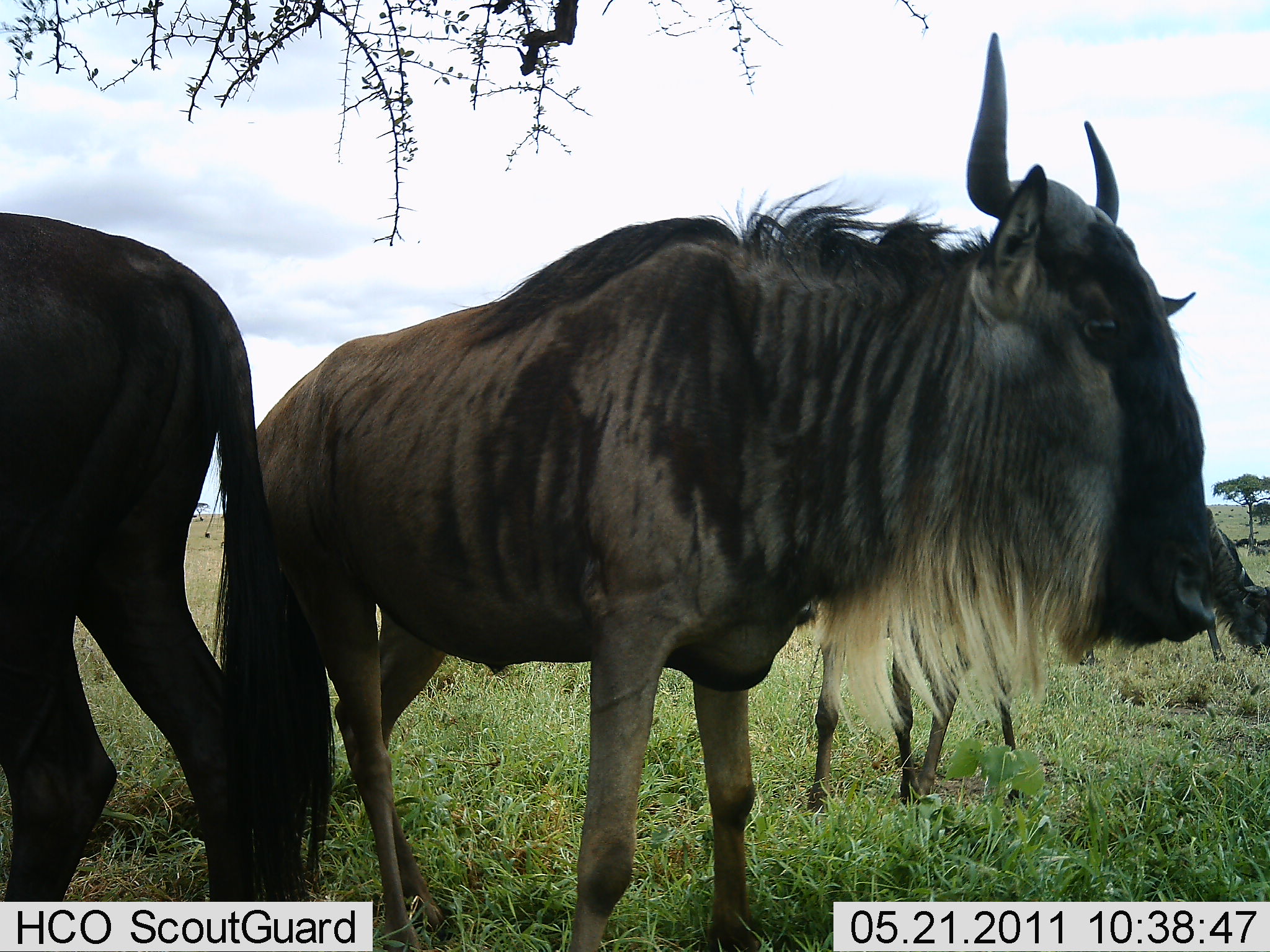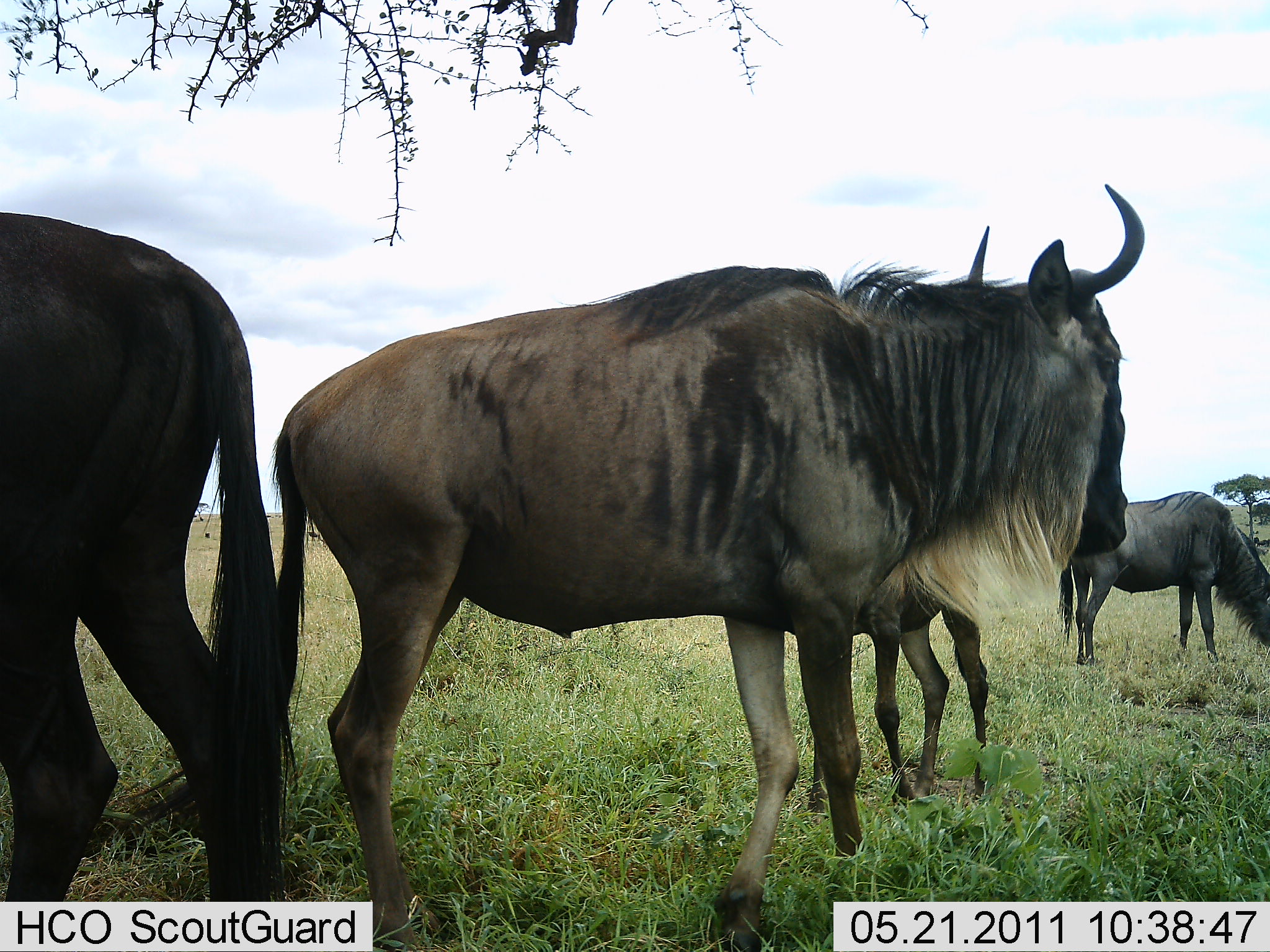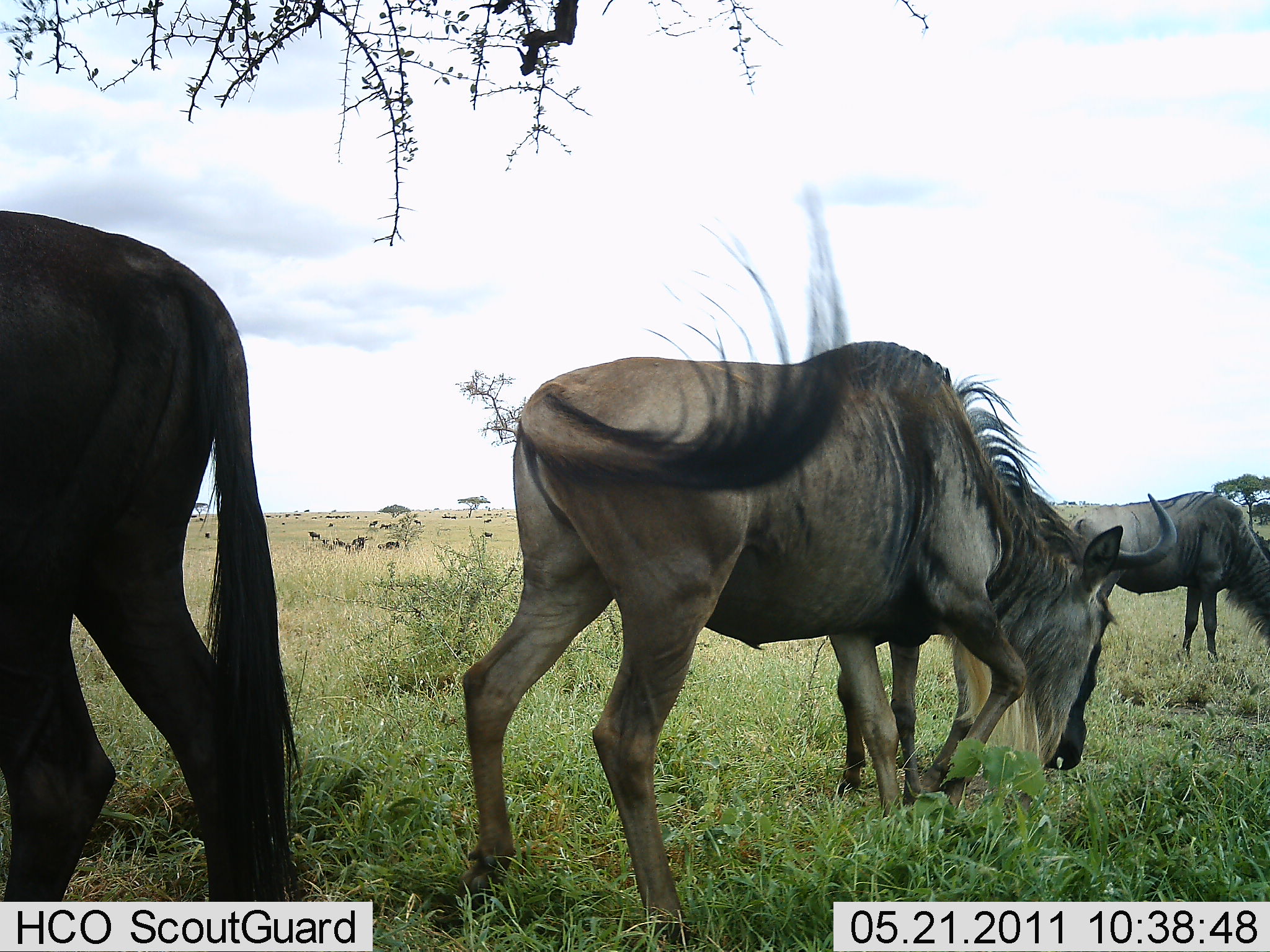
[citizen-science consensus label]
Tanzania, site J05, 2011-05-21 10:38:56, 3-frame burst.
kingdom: Animalia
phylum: Chordata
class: Mammalia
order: Artiodactyla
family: Bovidae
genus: Connochaetes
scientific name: Connochaetes taurinus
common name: blue wildebeest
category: wildebeest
Wildebeest (blue wildebeest) (Connochaetes taurinus), count 4. Behavior (volunteer vote fractions): standing 83%, resting 17%, moving 33%, interacting 0%. Young present (vote fraction): 0%. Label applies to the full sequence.